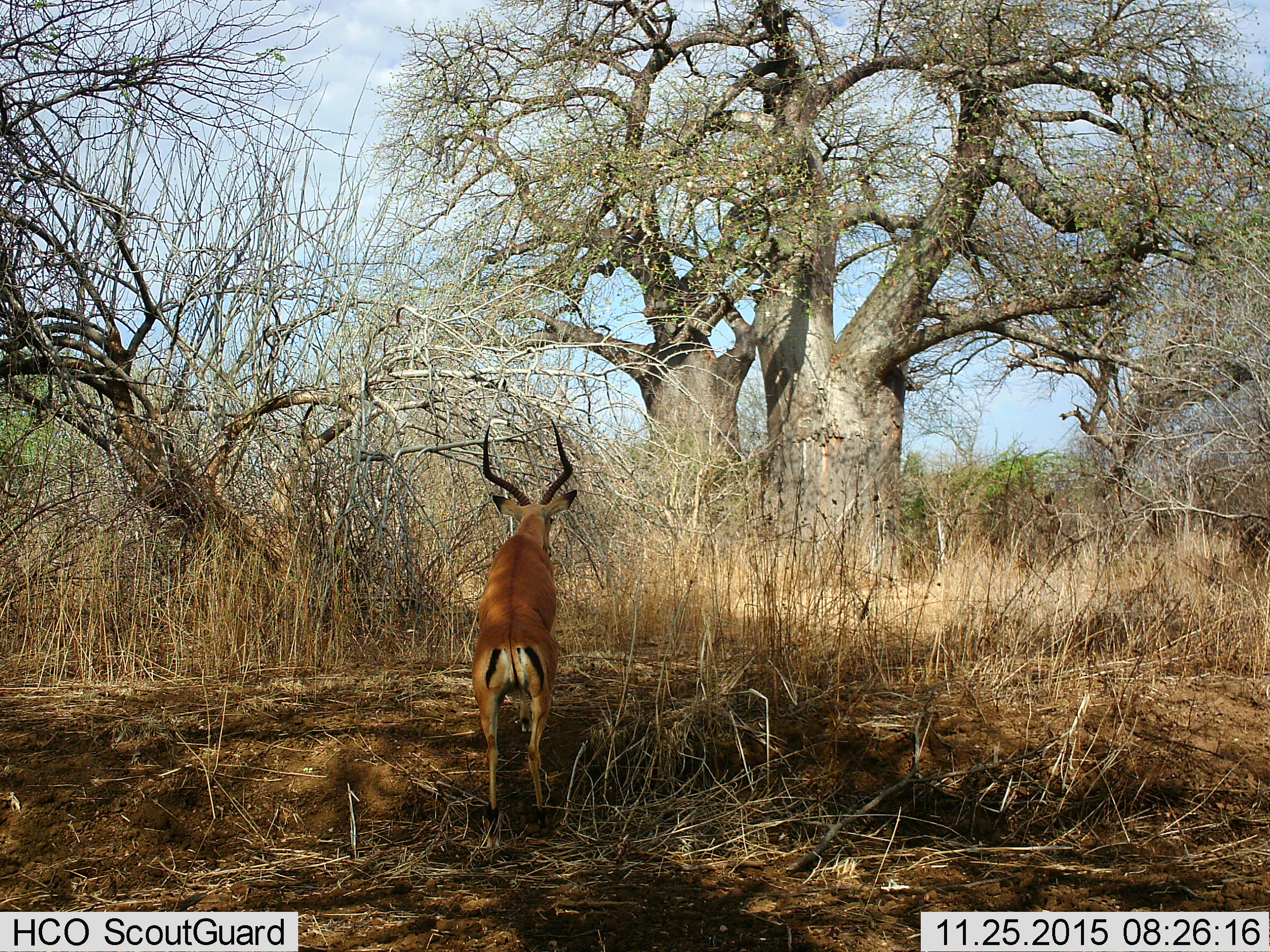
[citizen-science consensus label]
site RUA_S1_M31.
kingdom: Animalia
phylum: Chordata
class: Mammalia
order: Artiodactyla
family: Bovidae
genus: Aepyceros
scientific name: Aepyceros melampus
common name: impala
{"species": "impala (Aepyceros melampus)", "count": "1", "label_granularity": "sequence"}